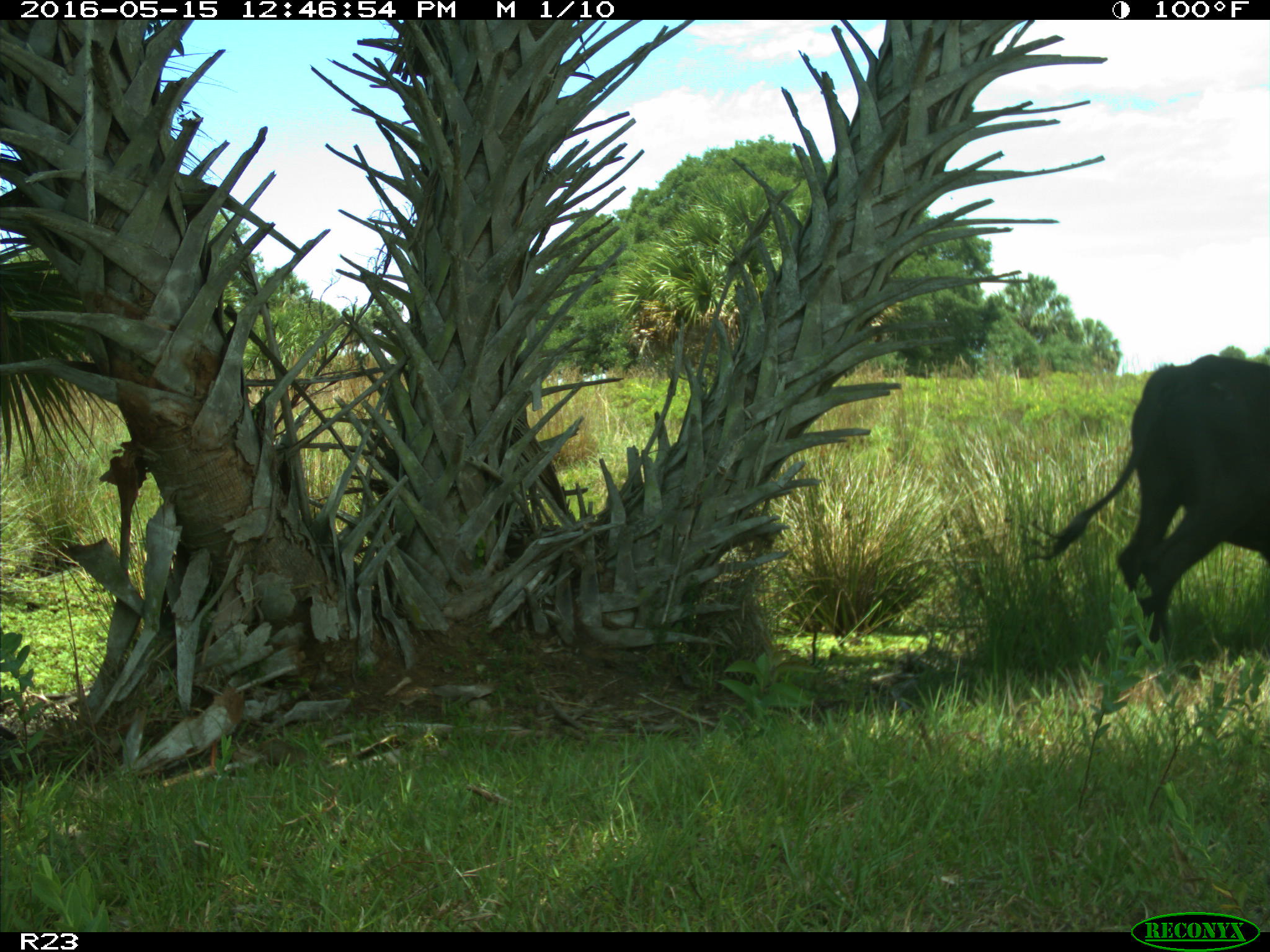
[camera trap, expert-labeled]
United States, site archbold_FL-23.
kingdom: Animalia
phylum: Chordata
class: Mammalia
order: Artiodactyla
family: Bovidae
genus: Bos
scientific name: Bos taurus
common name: domestic cow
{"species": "Bos taurus (domestic cow)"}